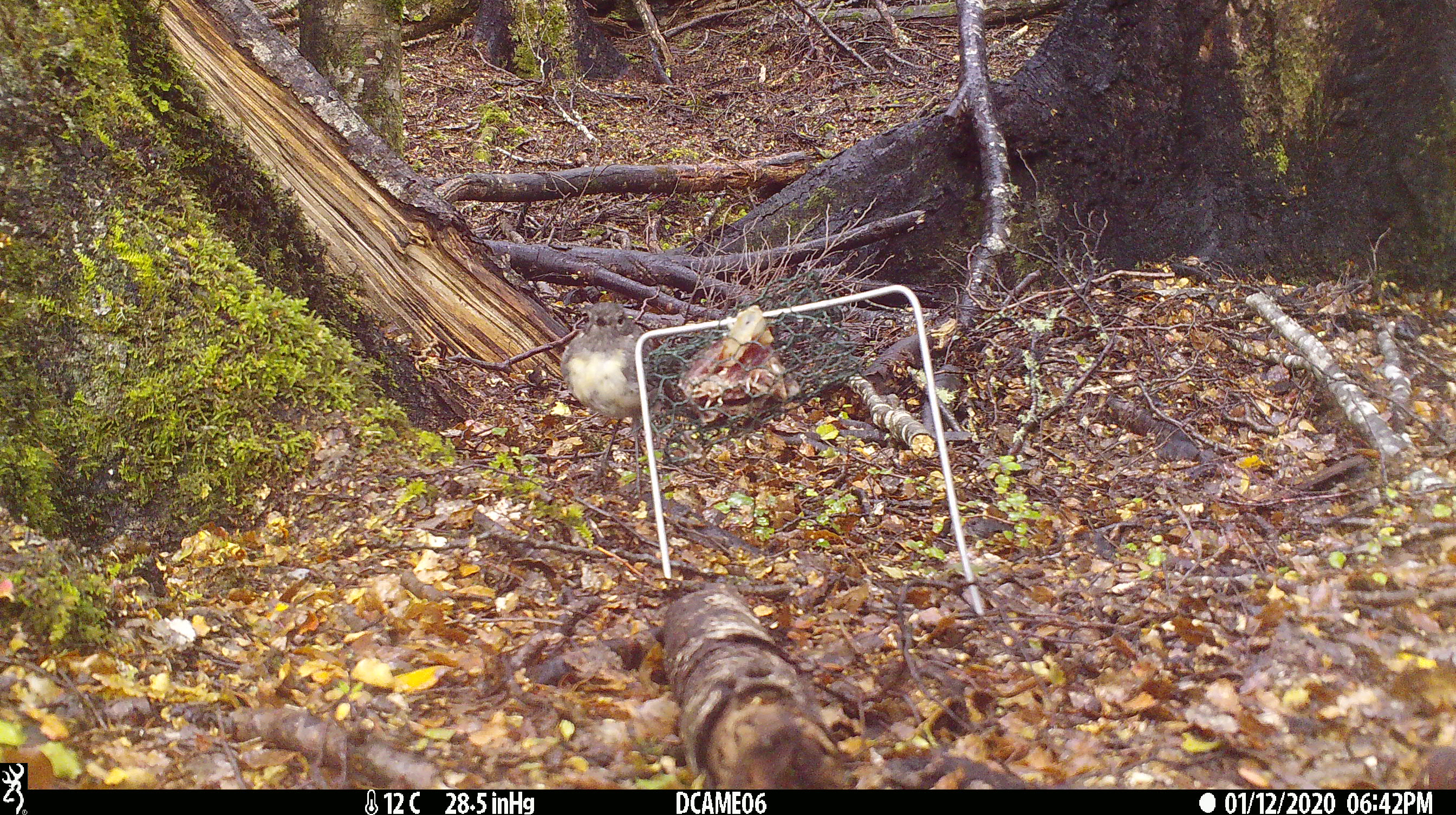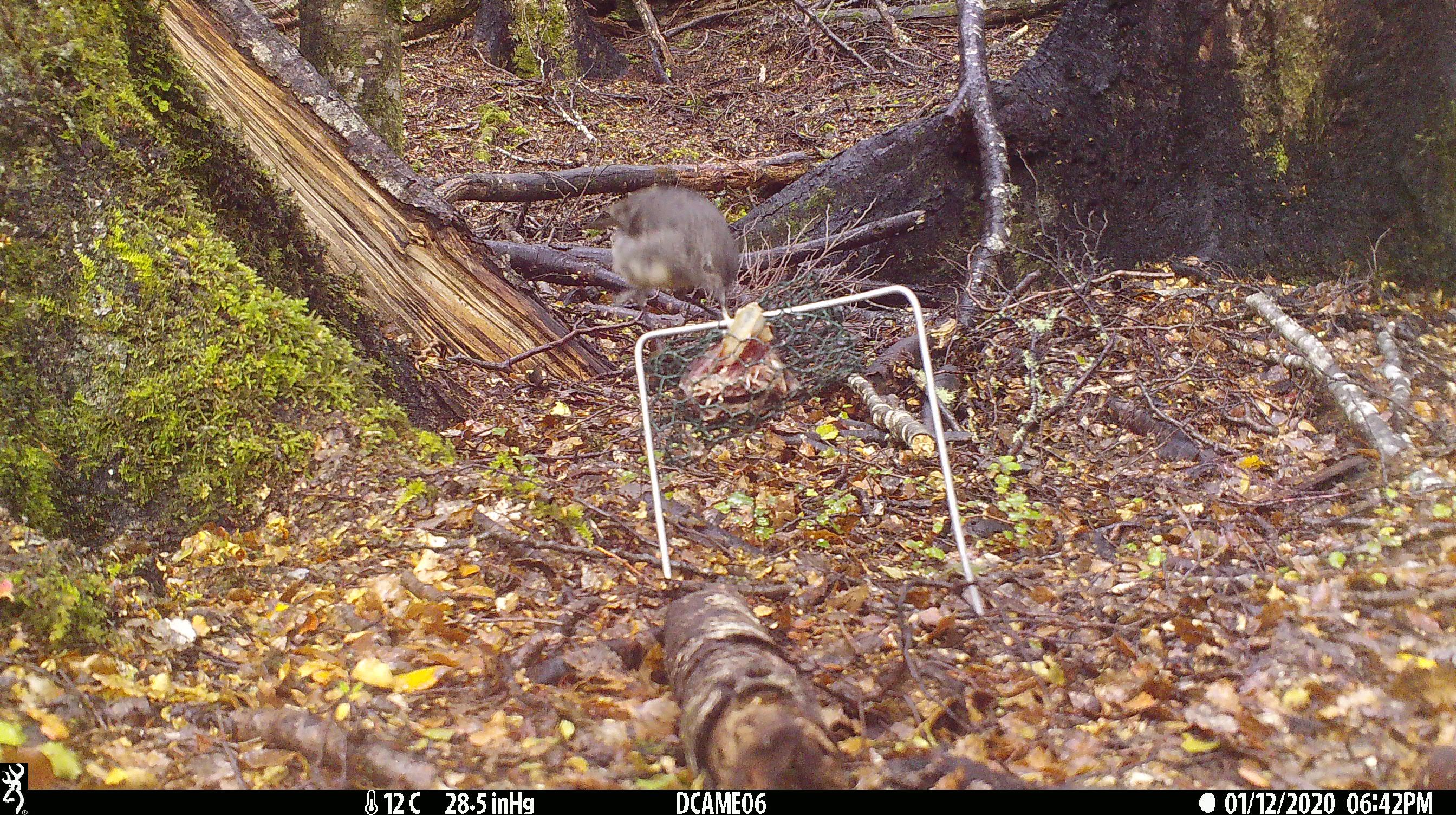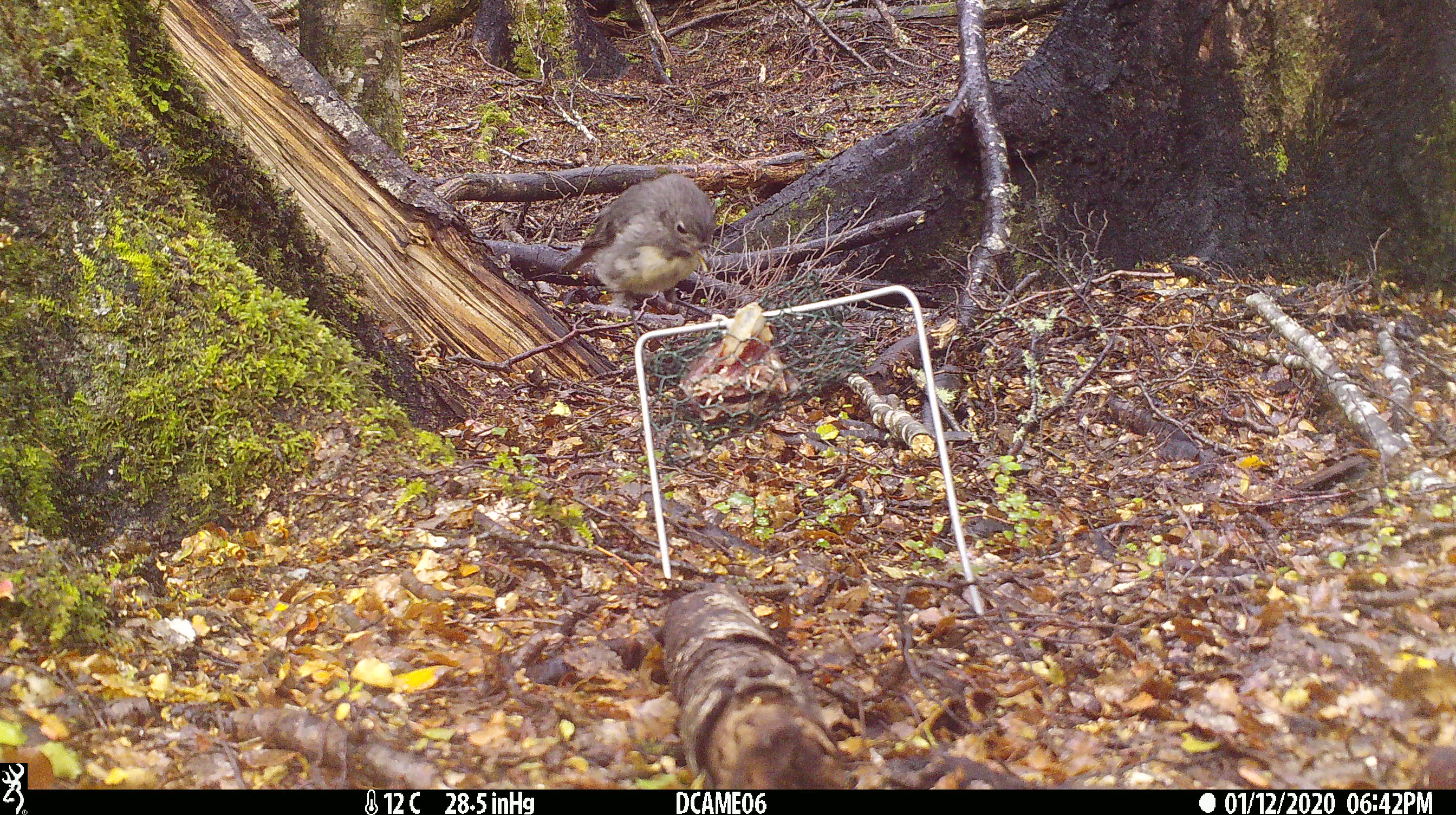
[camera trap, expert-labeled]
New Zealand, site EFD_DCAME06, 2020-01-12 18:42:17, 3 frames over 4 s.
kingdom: Animalia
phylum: Chordata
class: Aves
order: Passeriformes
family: Petroicidae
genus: Petroica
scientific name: Petroica australis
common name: new zealand robin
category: robin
Robin (new zealand robin) (Petroica australis).